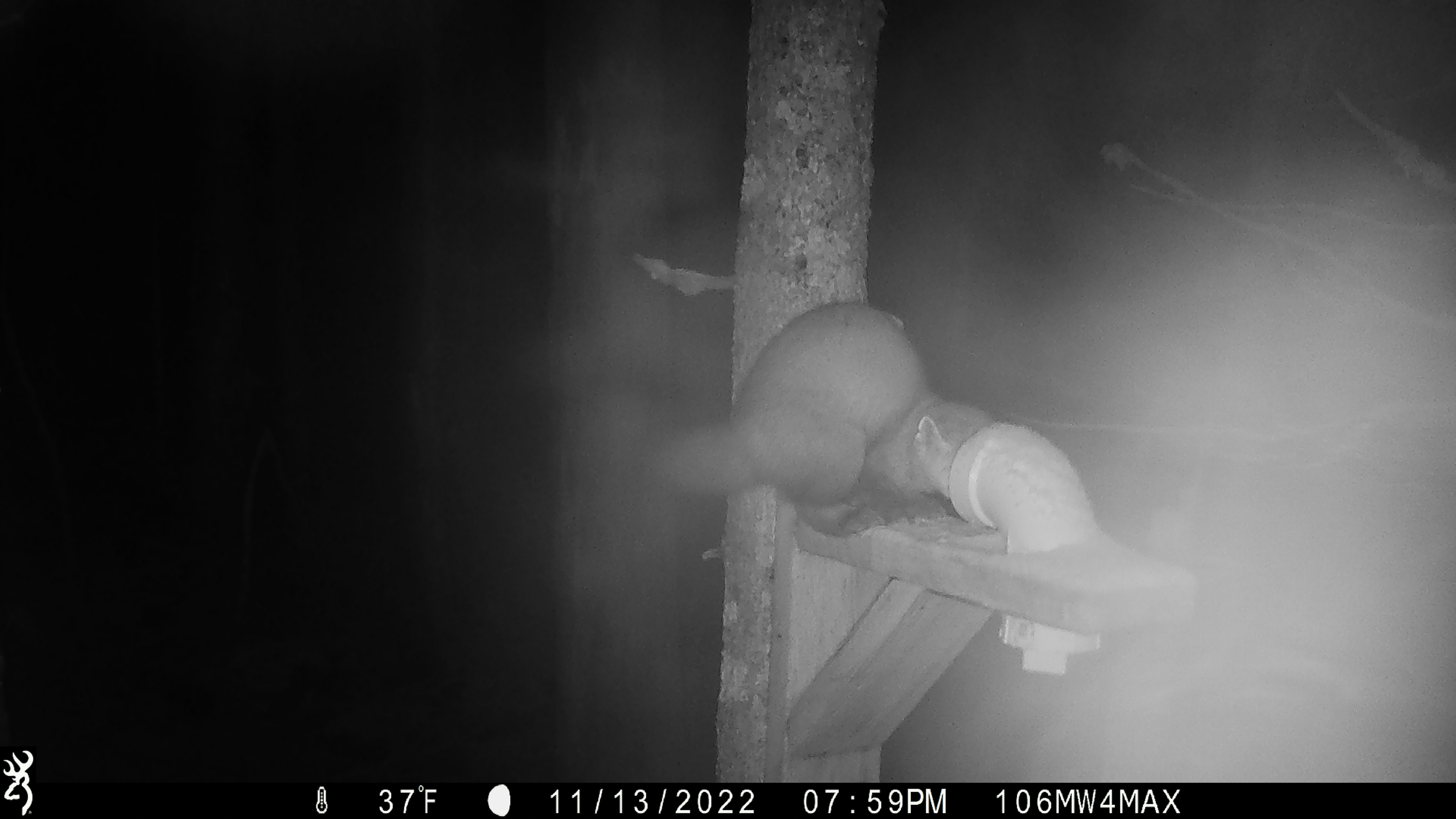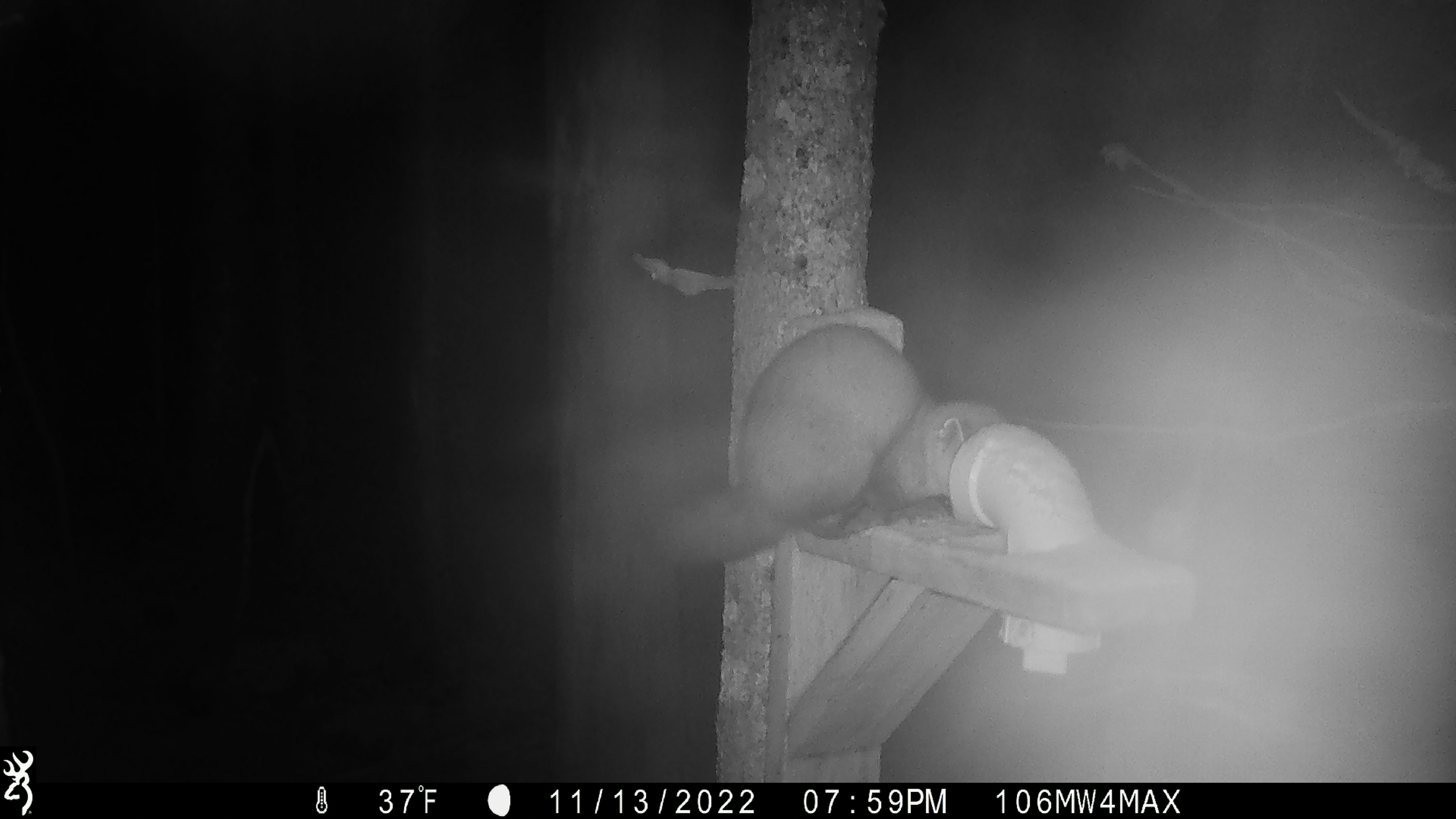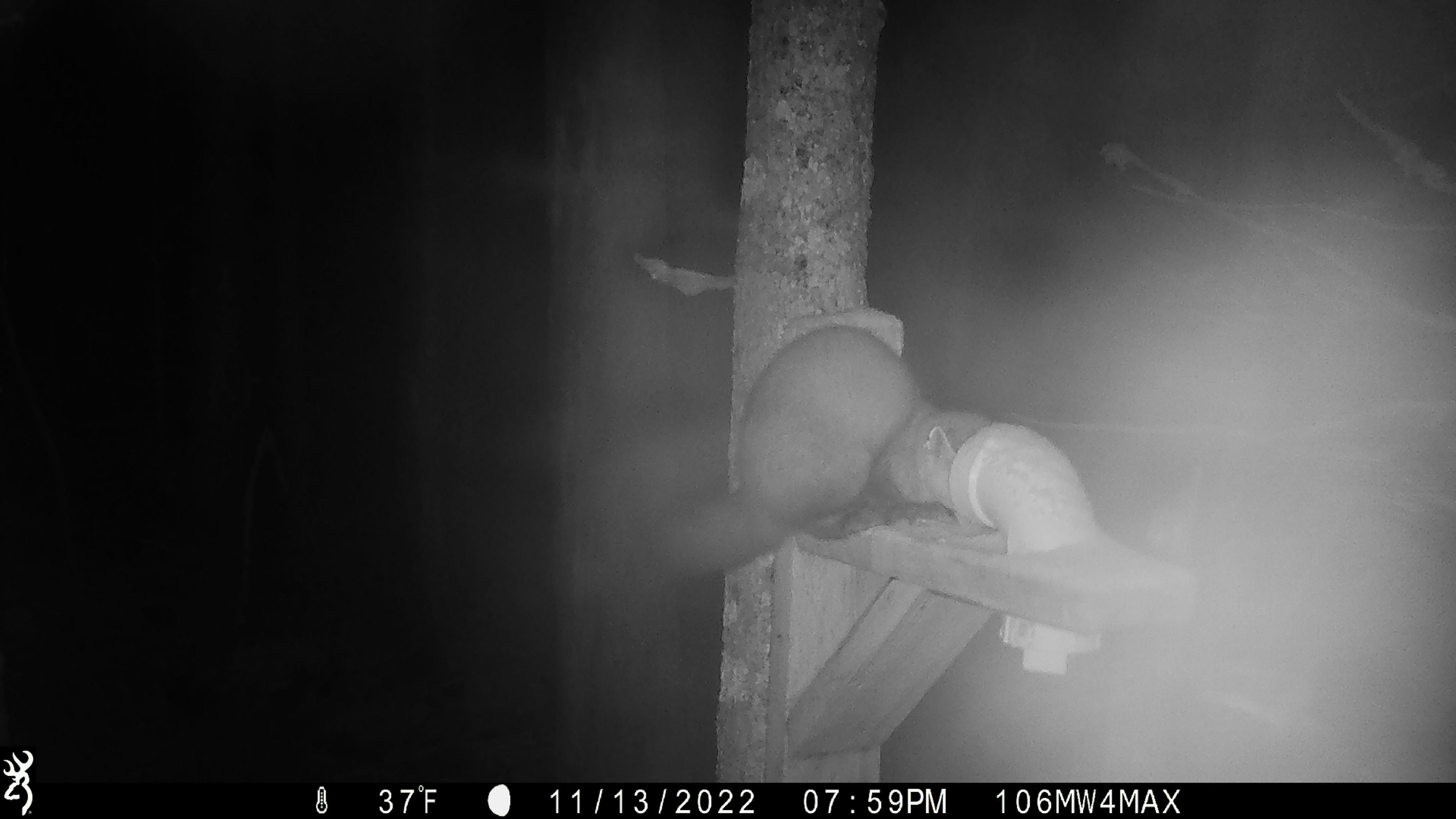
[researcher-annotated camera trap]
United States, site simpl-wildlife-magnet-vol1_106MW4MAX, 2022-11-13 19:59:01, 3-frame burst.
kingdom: Animalia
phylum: Chordata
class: Mammalia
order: Carnivora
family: Mustelidae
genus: Martes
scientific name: Martes americana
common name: american marten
American marten (Martes americana).